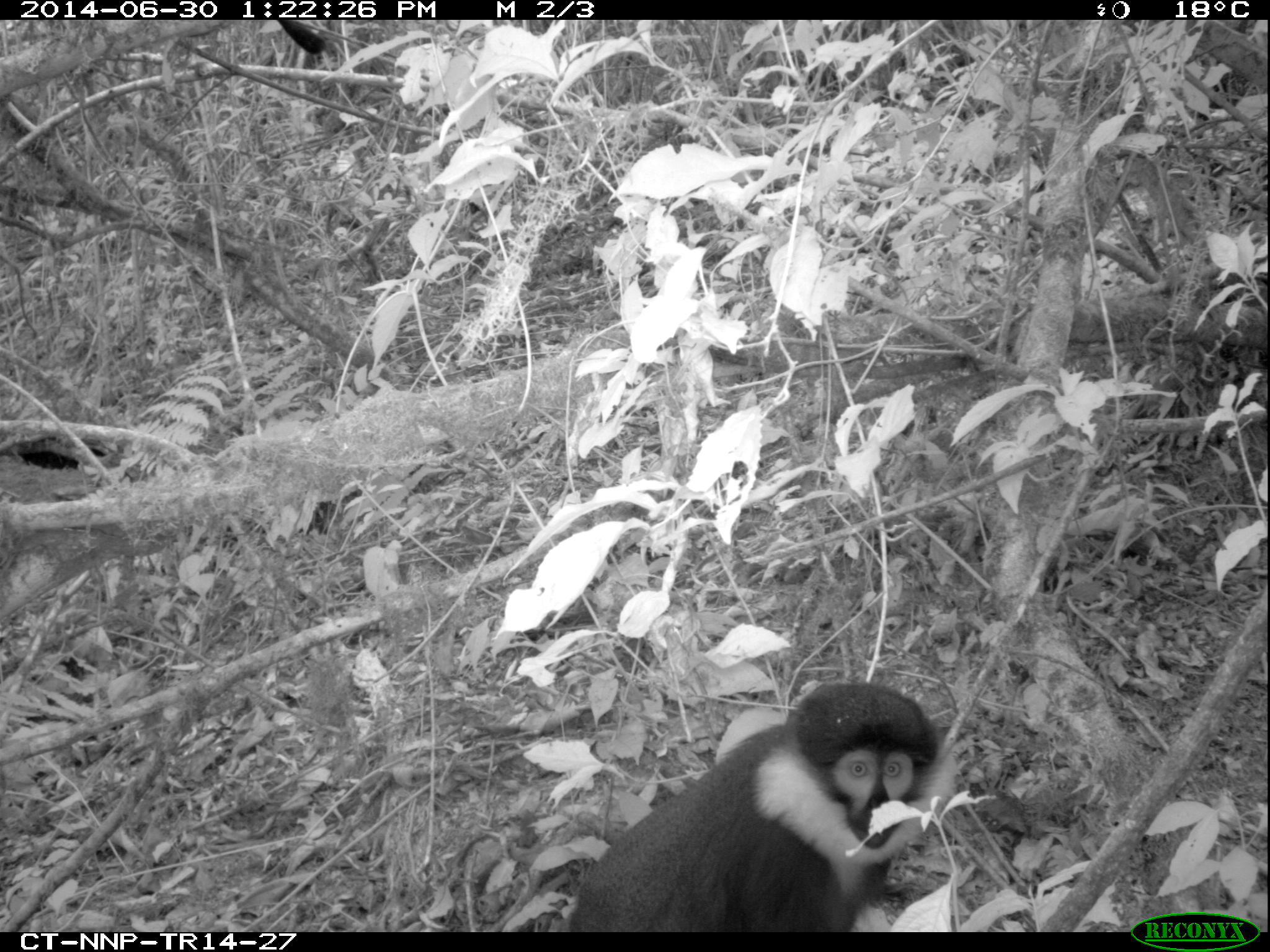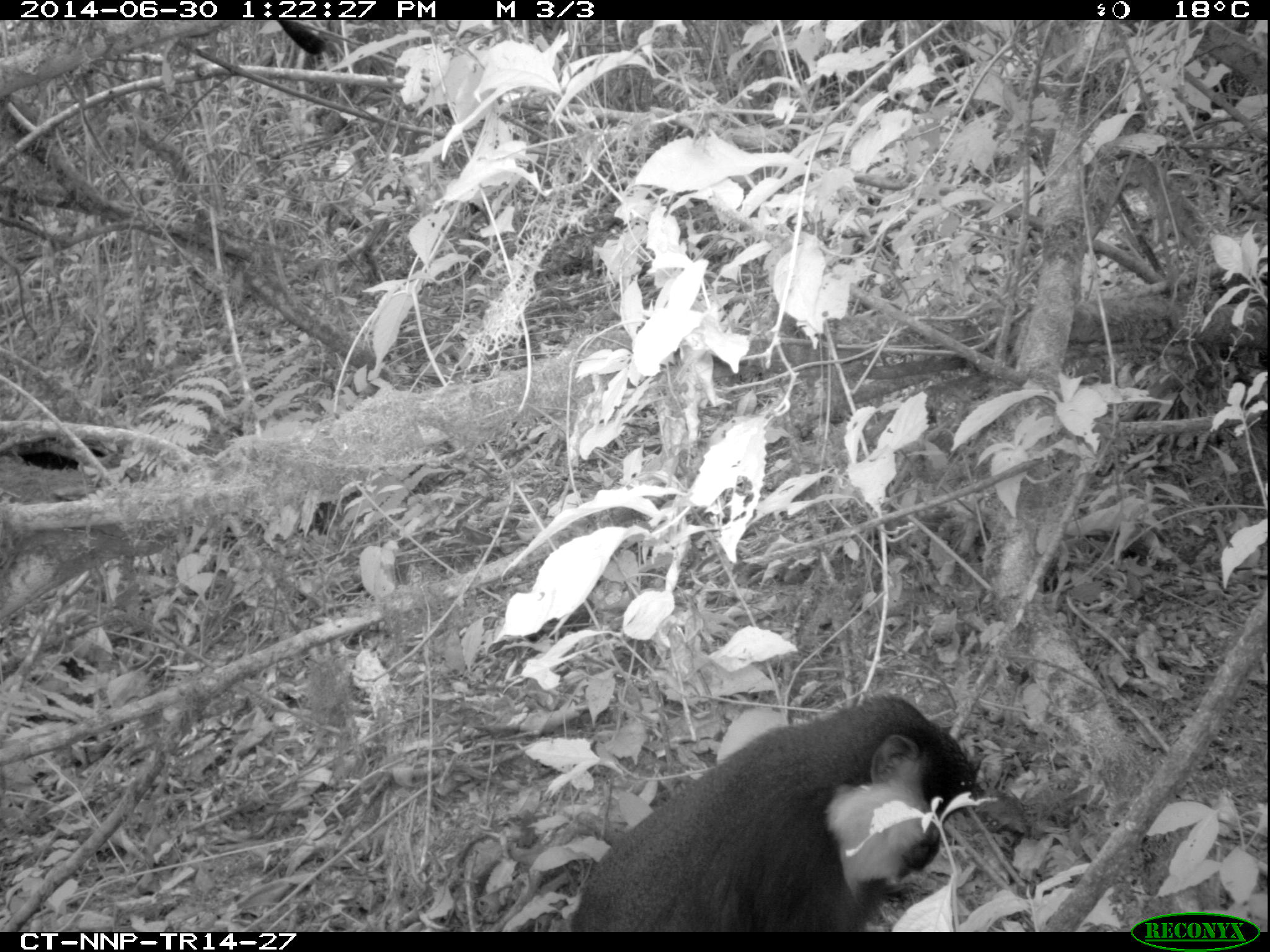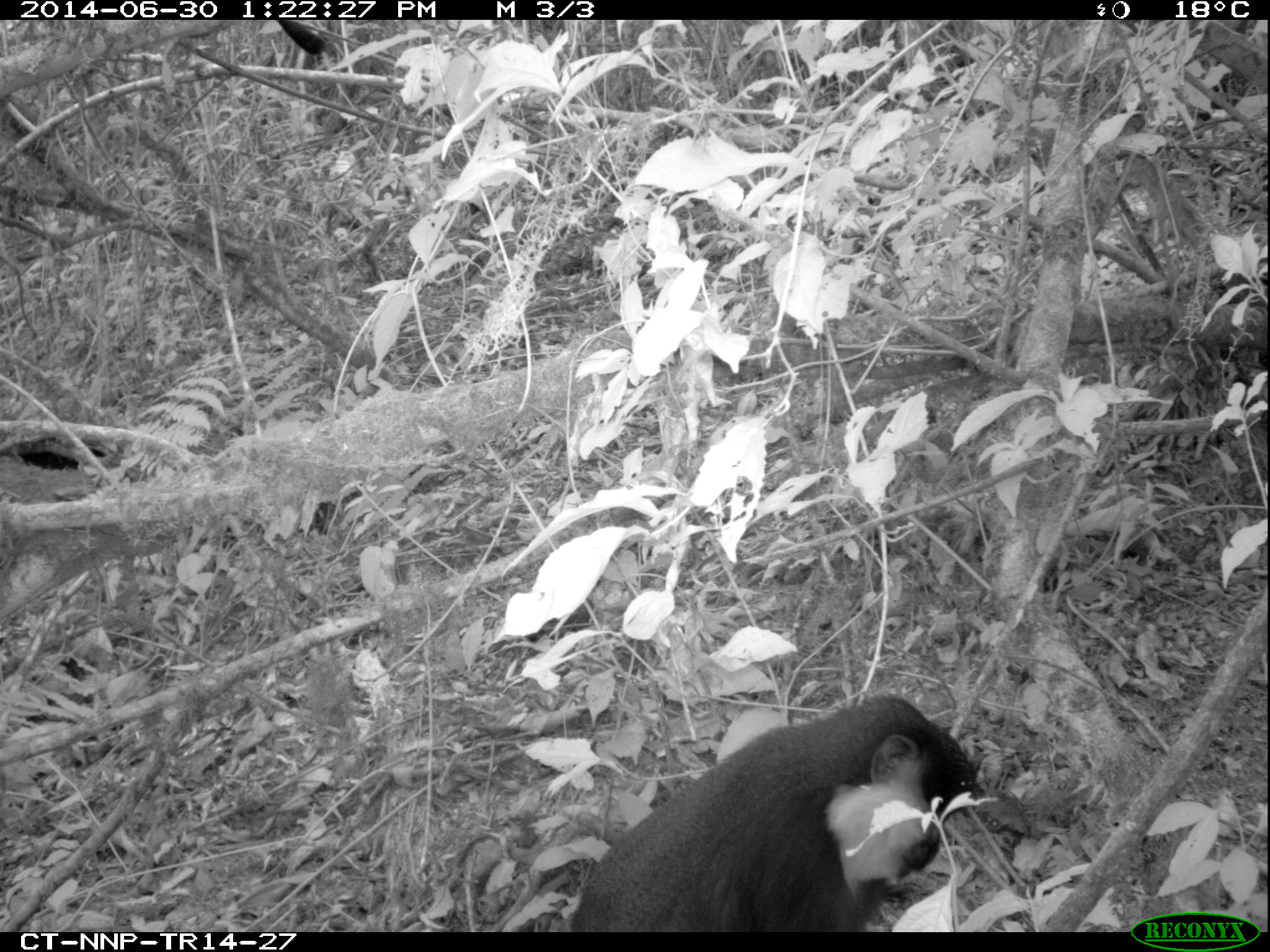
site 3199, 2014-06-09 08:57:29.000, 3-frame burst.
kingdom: Animalia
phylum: Chordata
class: Mammalia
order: Primates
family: Cercopithecidae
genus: Allochrocebus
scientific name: Allochrocebus lhoesti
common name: l'hoest's monkey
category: cercopithecus lhoesti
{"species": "cercopithecus lhoesti (l'hoest's monkey) (Allochrocebus lhoesti)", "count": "1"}